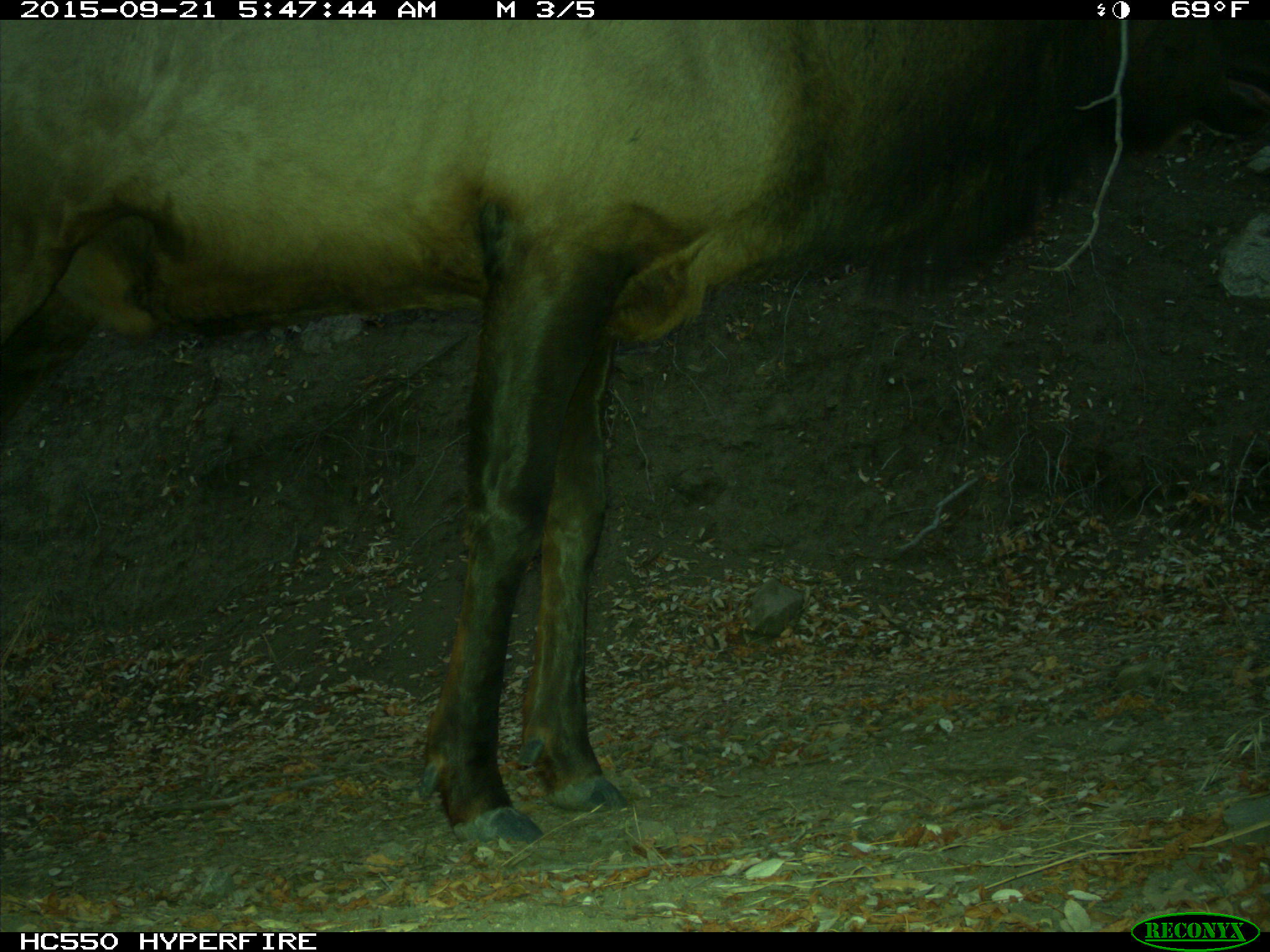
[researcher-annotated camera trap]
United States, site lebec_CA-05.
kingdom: Animalia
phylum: Chordata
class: Mammalia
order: Artiodactyla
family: Cervidae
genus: Cervus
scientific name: Cervus canadensis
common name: elk